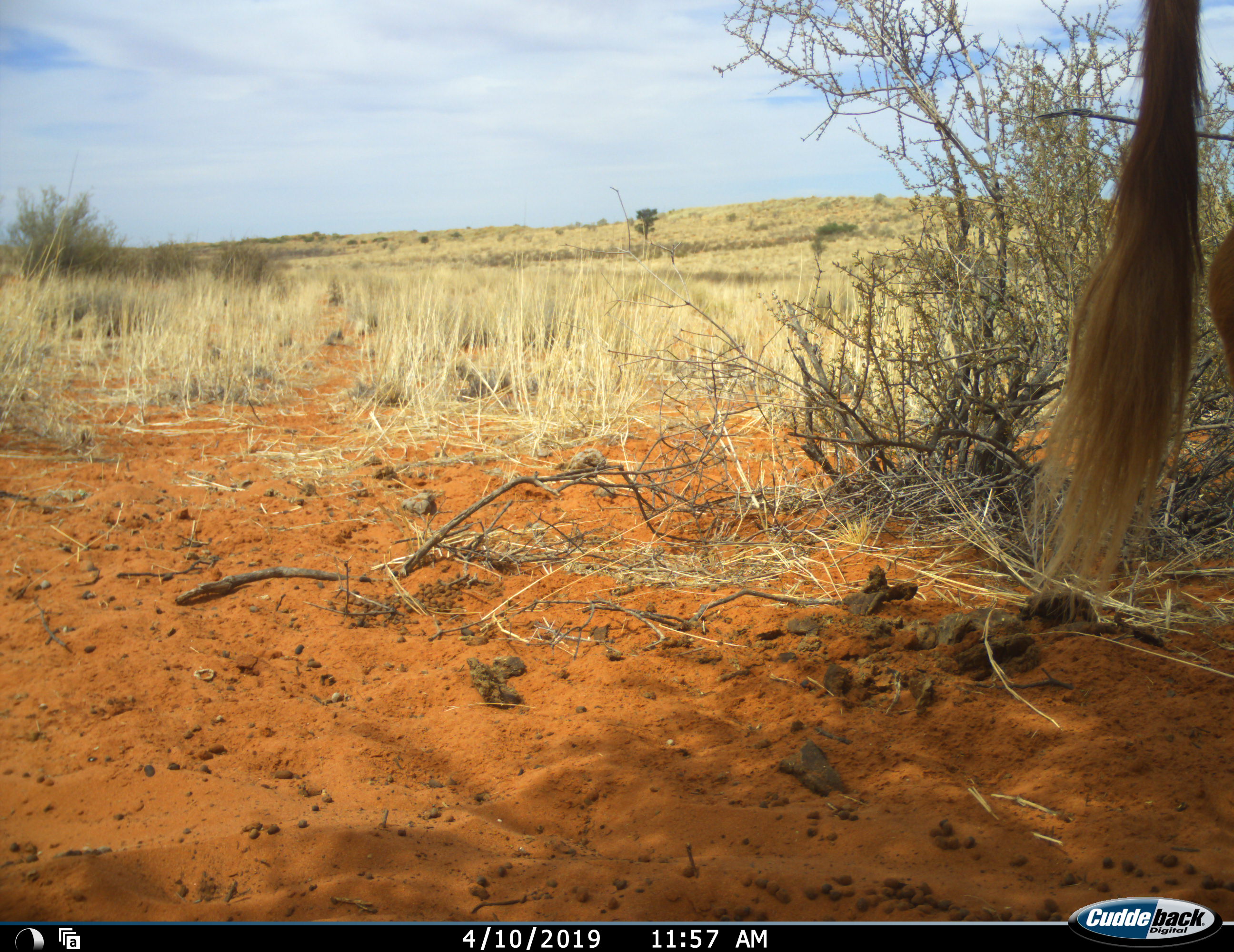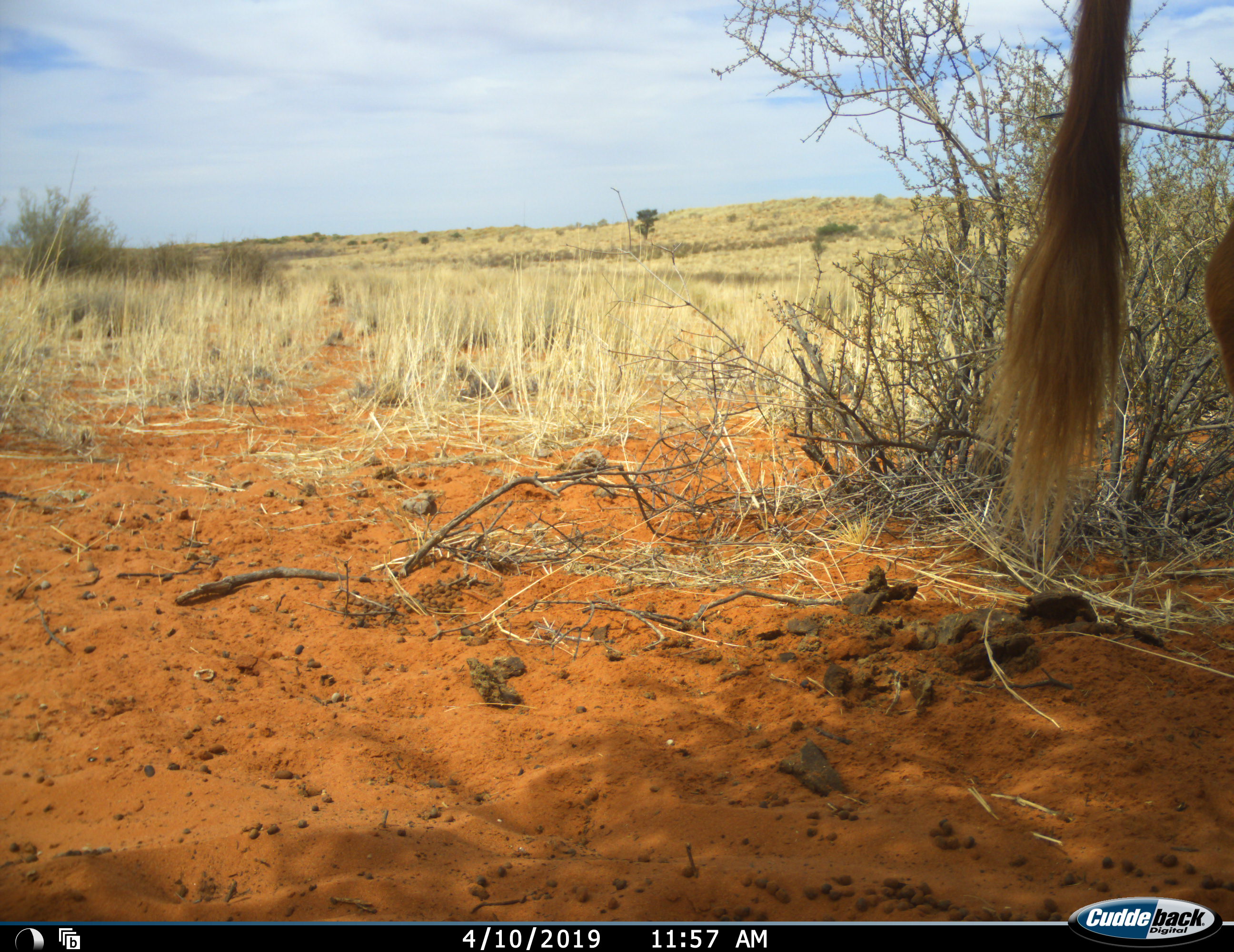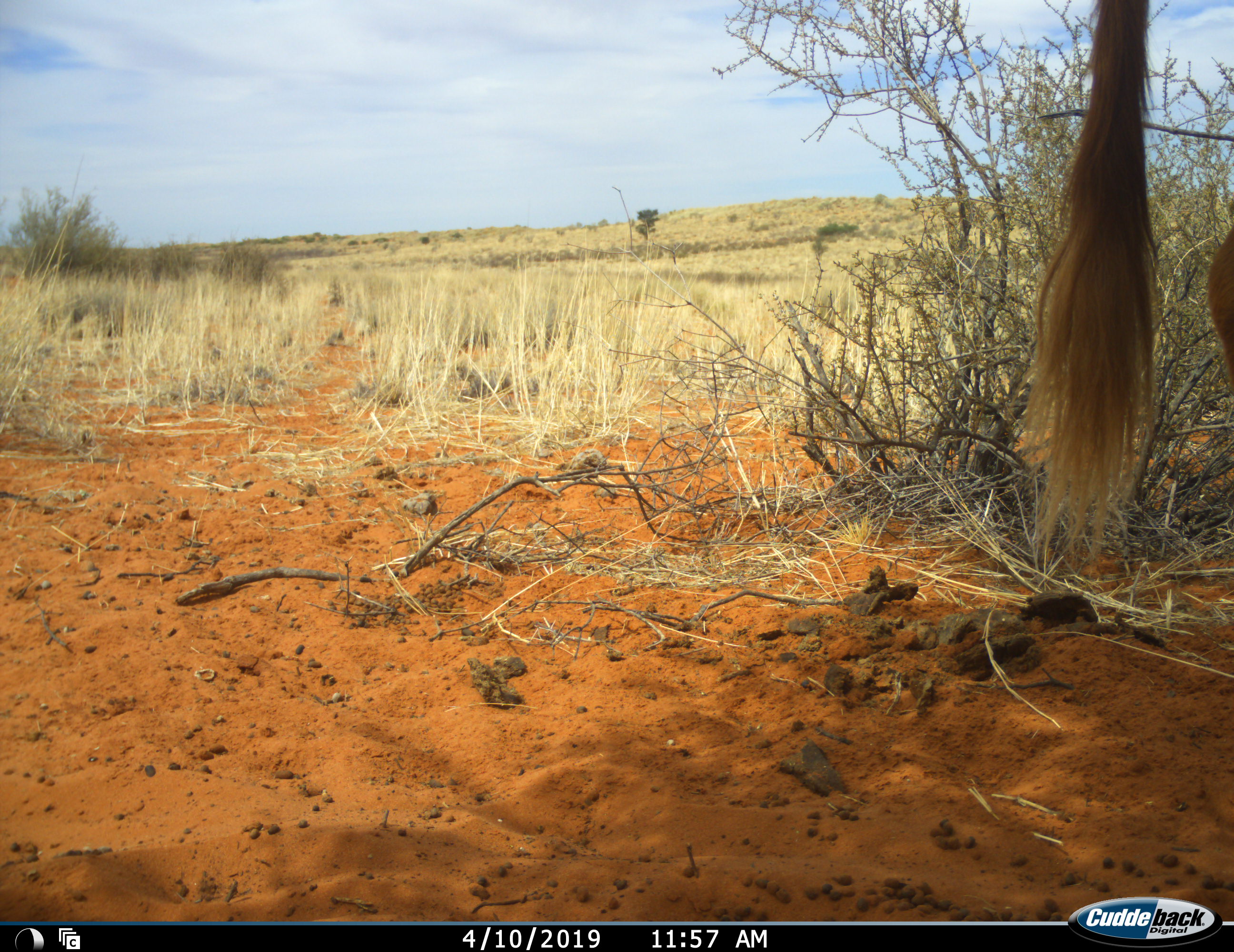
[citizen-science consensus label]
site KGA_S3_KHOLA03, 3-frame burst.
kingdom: Animalia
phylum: Chordata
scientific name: Vertebrata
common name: domestic animal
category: domesticanimal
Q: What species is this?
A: Domesticanimal (domestic animal) (Vertebrata).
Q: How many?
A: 1.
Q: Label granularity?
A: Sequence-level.